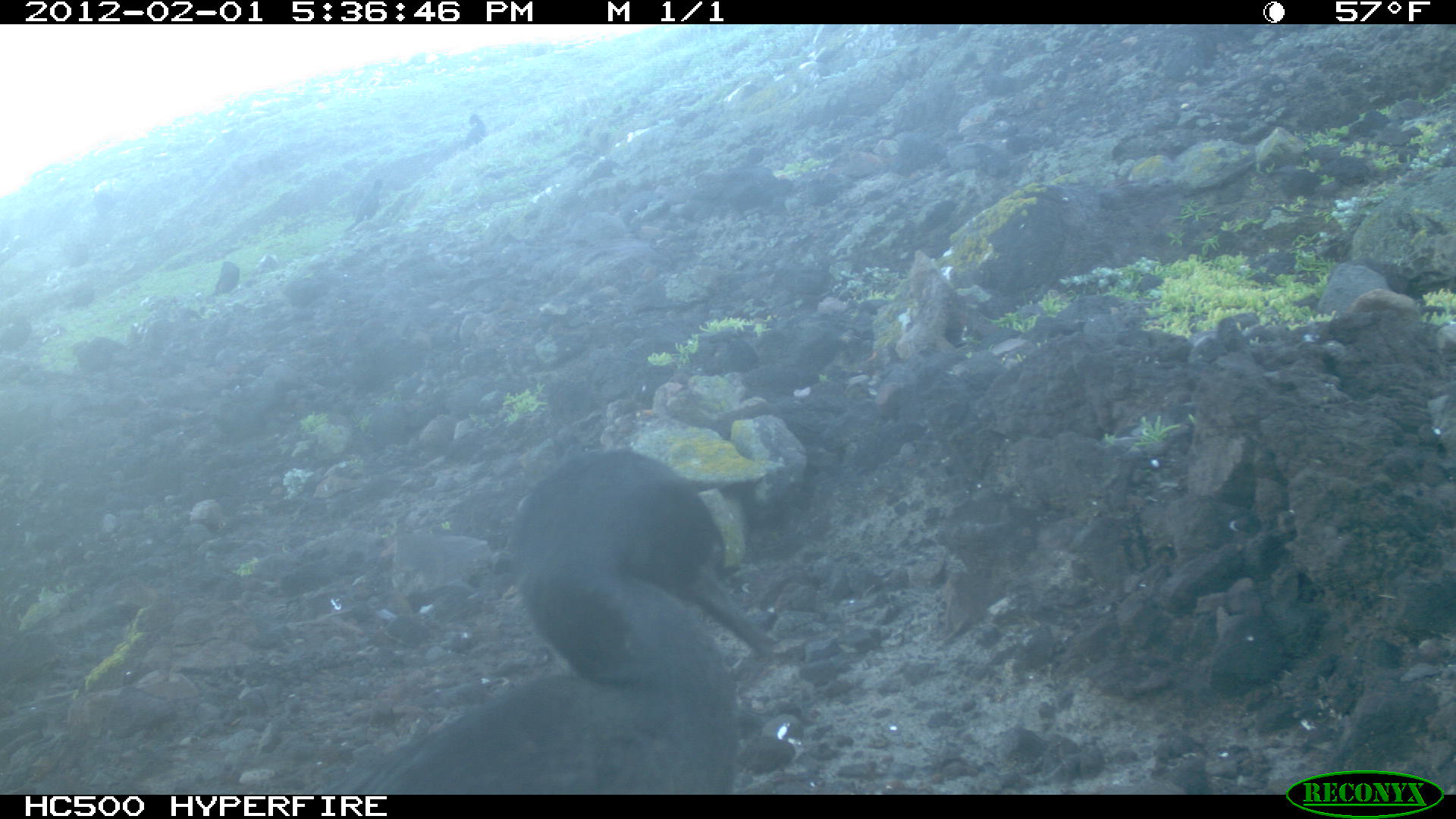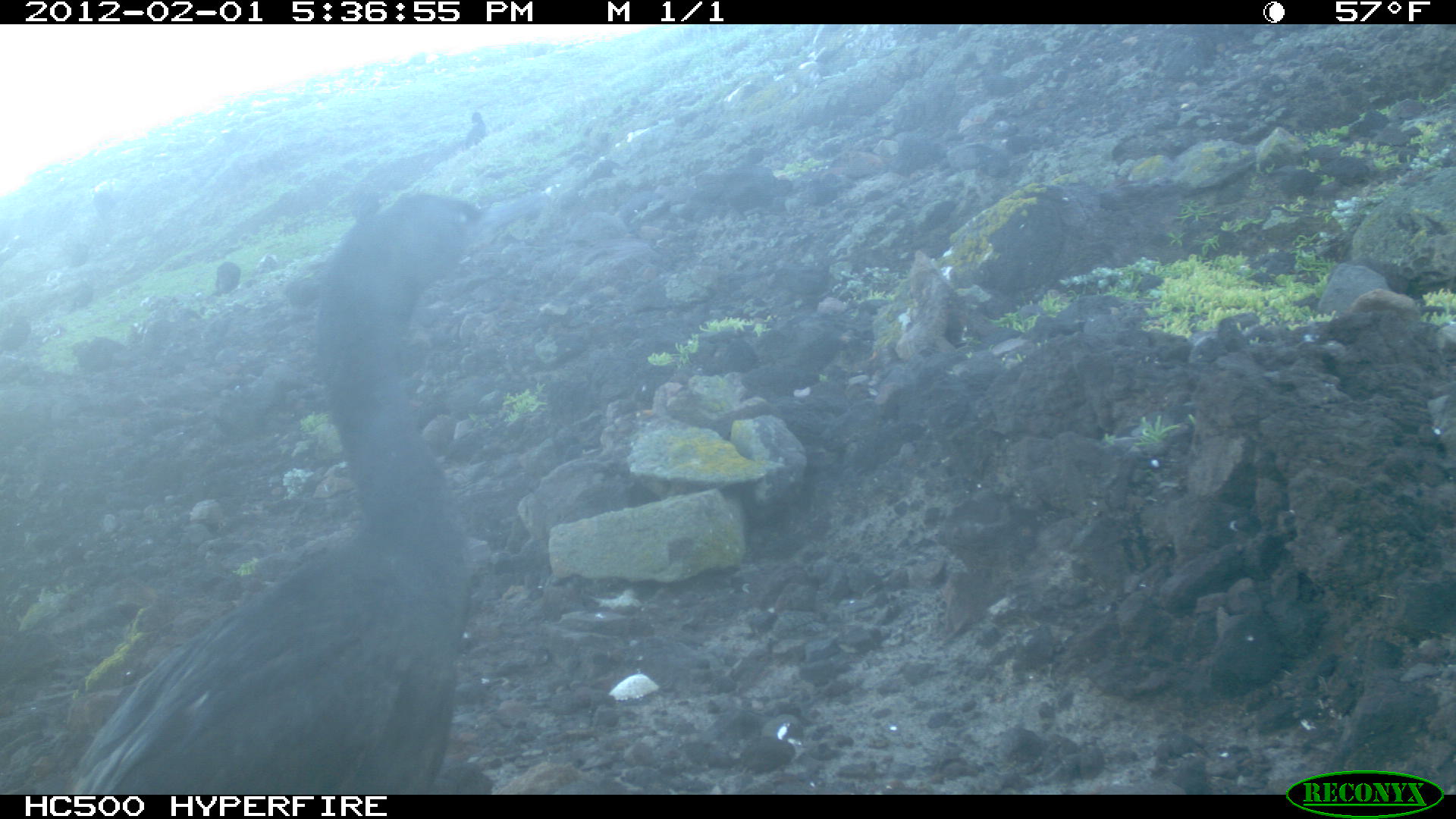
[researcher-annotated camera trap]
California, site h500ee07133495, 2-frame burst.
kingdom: Animalia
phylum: Chordata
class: Aves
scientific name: Aves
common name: bird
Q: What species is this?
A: Bird (Aves).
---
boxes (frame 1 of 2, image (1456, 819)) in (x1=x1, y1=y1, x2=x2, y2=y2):
bird: (x1=310, y1=448, x2=770, y2=795); (x1=342, y1=177, x2=384, y2=231); (x1=2, y1=309, x2=31, y2=356); (x1=212, y1=262, x2=240, y2=293); (x1=63, y1=288, x2=100, y2=311); (x1=463, y1=115, x2=486, y2=148); (x1=67, y1=242, x2=88, y2=268)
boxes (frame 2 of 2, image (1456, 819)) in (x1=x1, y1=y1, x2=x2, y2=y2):
bird: (x1=64, y1=193, x2=487, y2=793); (x1=199, y1=263, x2=243, y2=303); (x1=0, y1=315, x2=30, y2=352); (x1=67, y1=283, x2=94, y2=312); (x1=465, y1=112, x2=485, y2=146); (x1=92, y1=192, x2=115, y2=221); (x1=67, y1=244, x2=91, y2=268)